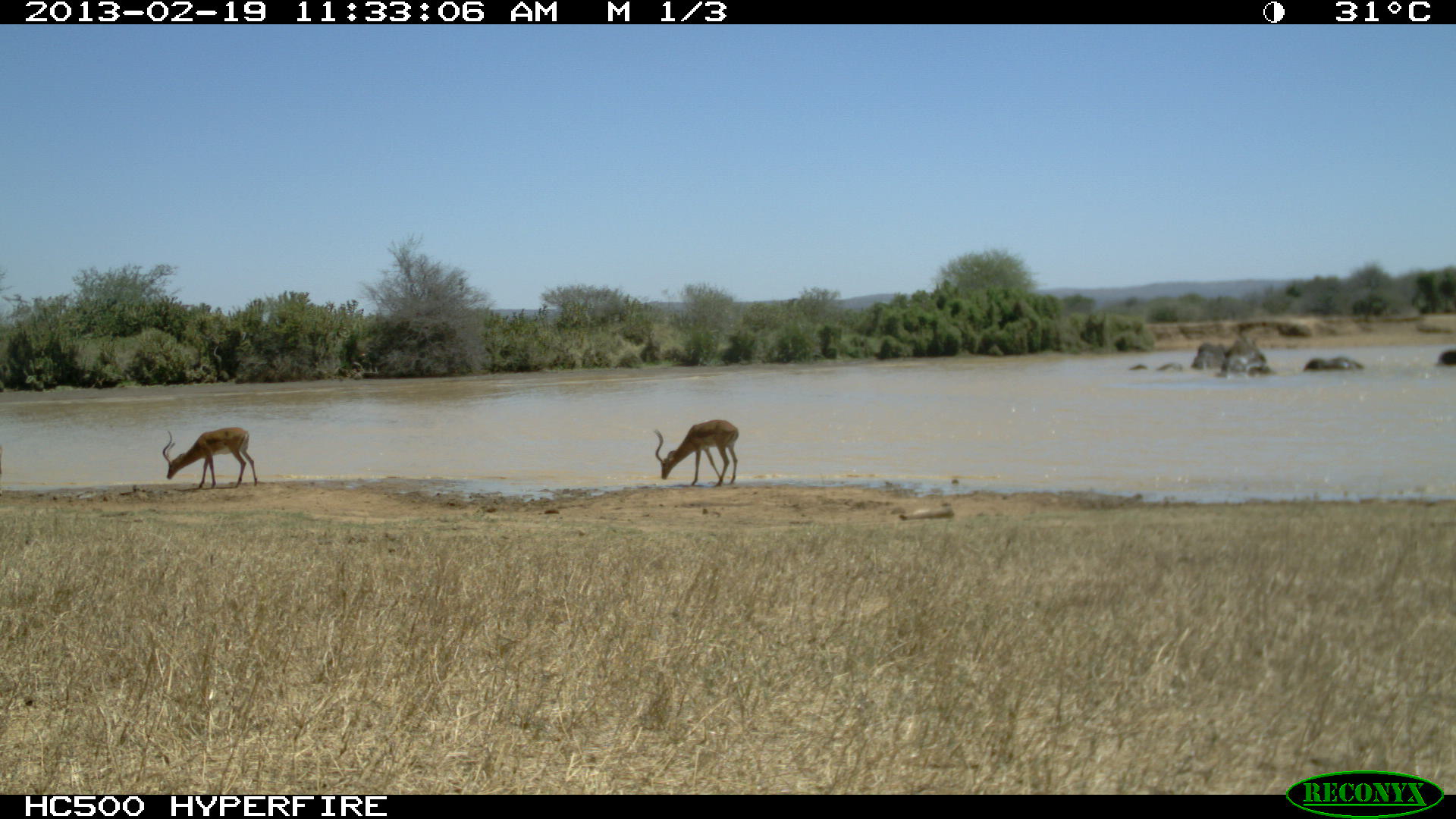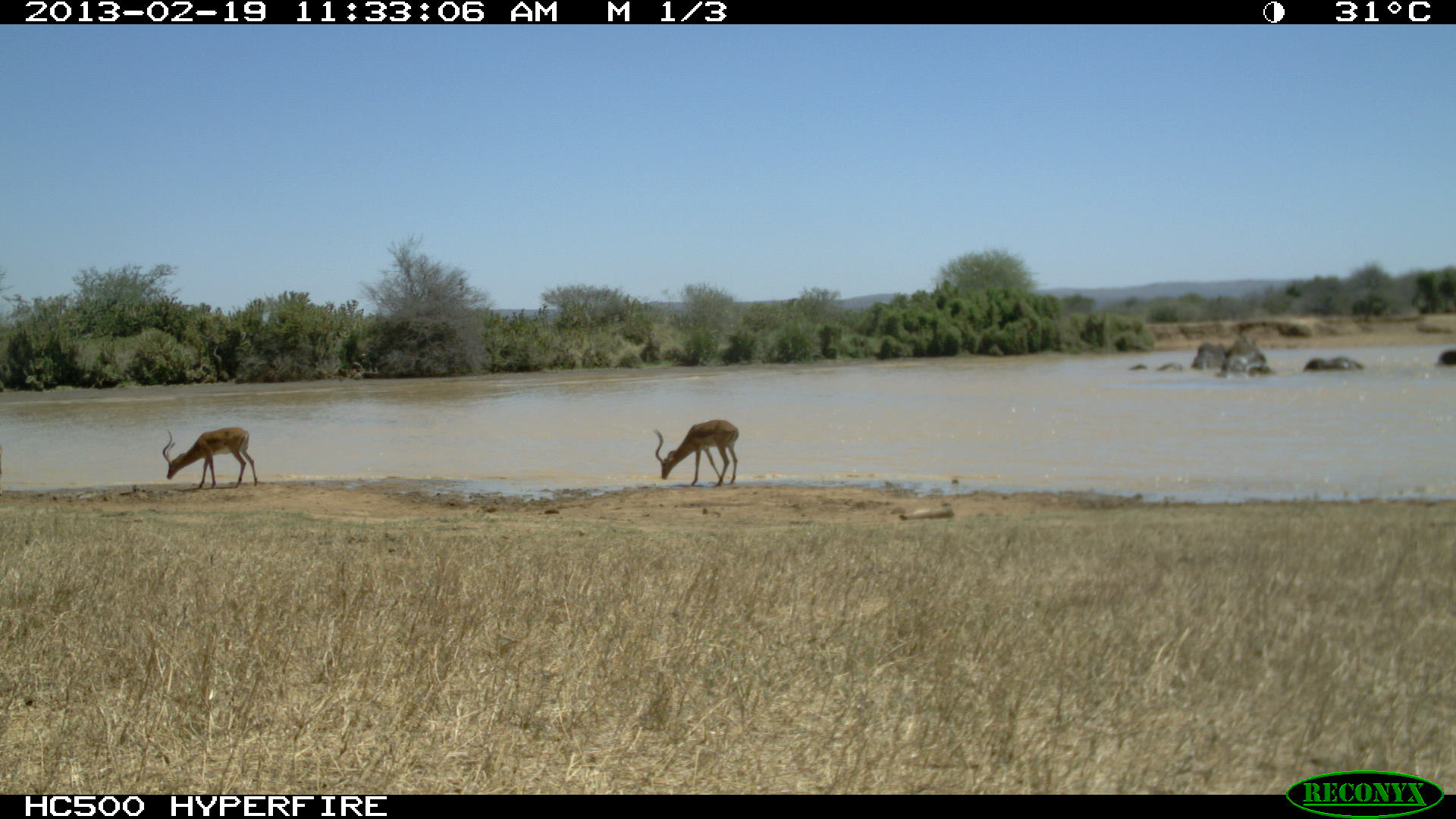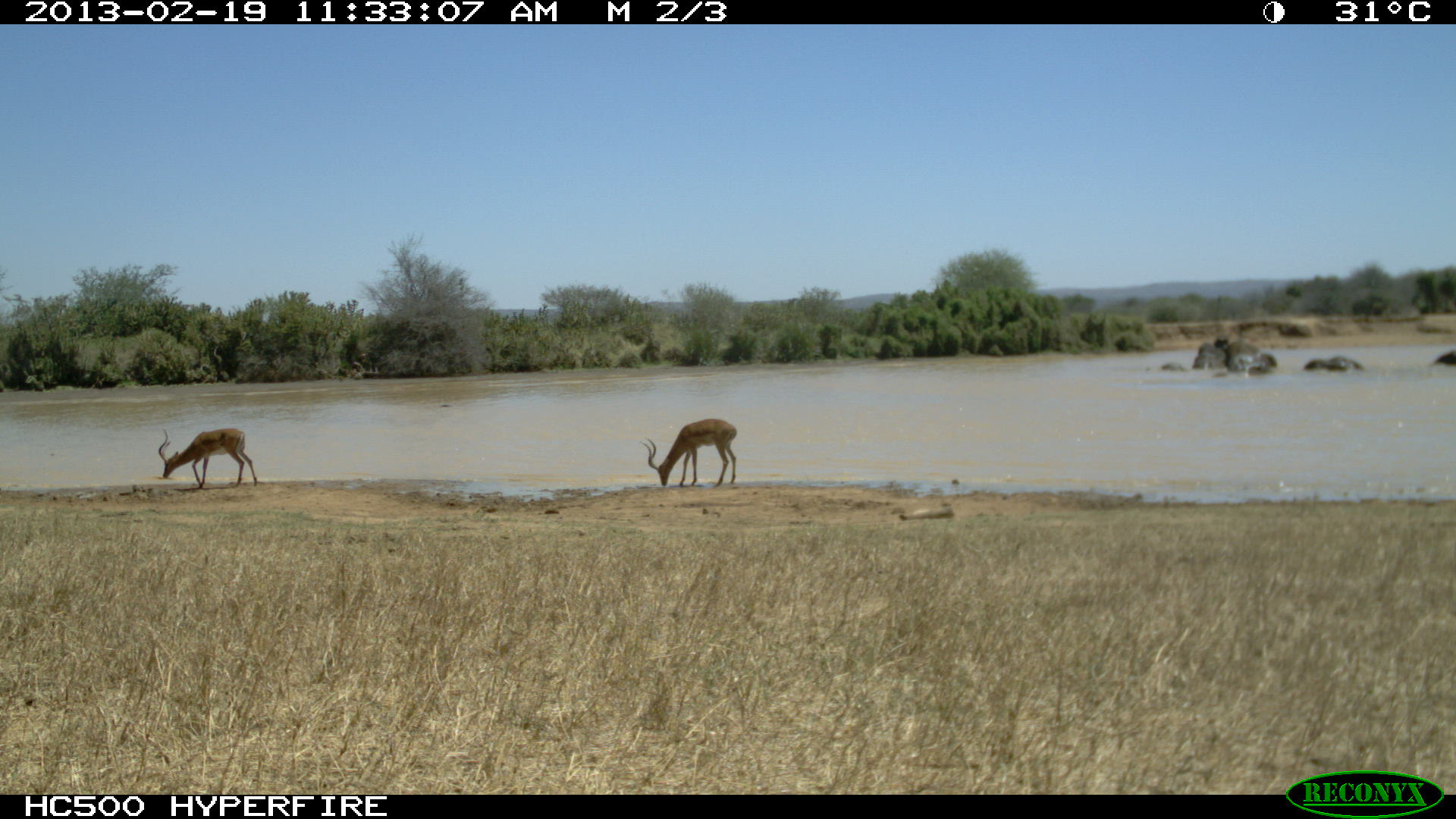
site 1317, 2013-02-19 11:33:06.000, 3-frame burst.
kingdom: Animalia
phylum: Chordata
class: Mammalia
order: Artiodactyla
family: Bovidae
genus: Aepyceros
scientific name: Aepyceros melampus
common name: impala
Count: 2.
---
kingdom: Animalia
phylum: Chordata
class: Mammalia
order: Proboscidea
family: Elephantidae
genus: Loxodonta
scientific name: Loxodonta africana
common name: african bush elephant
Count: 7.